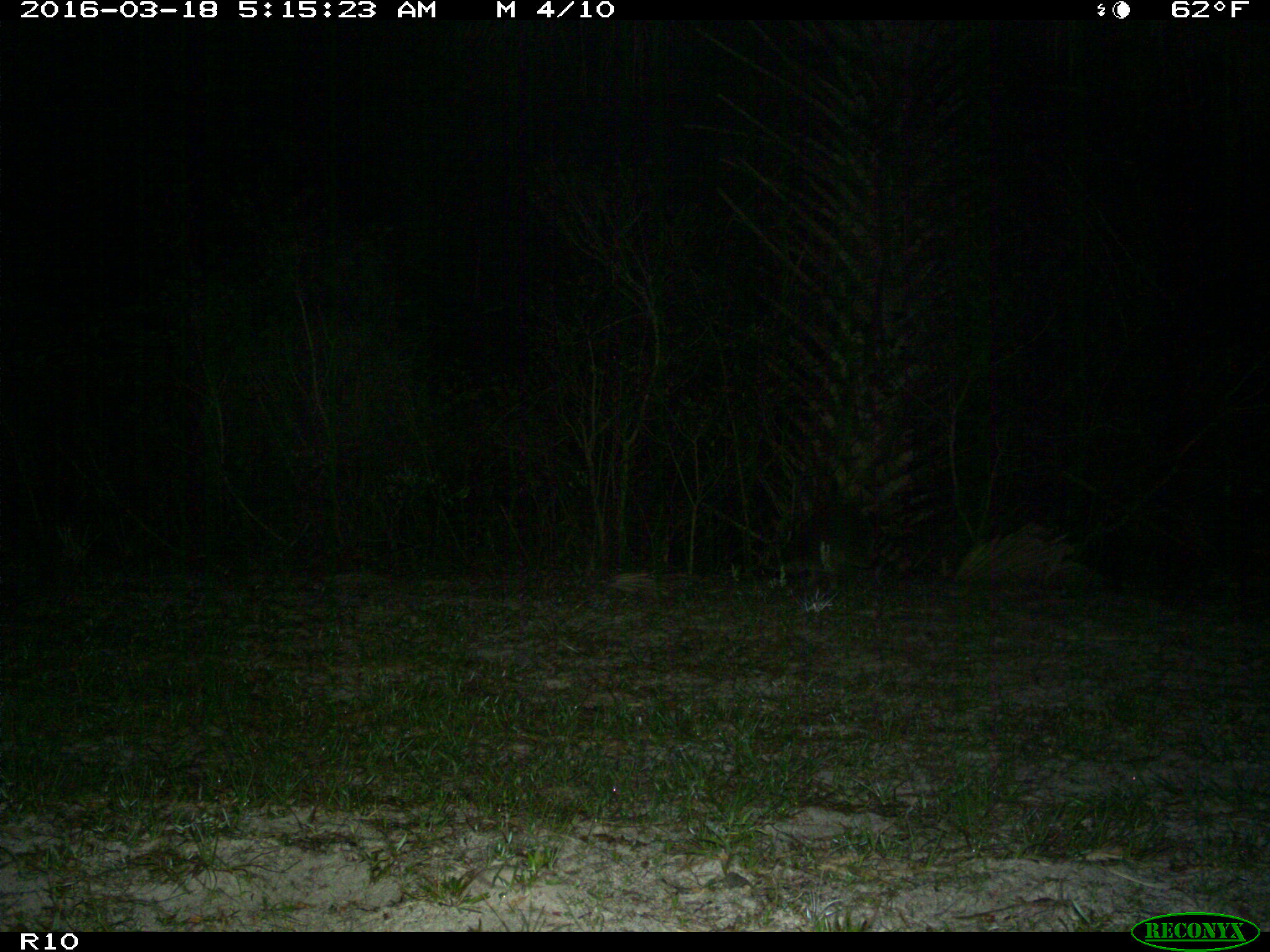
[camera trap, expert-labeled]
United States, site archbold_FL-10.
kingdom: Animalia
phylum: Chordata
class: Mammalia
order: Carnivora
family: Procyonidae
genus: Procyon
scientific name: Procyon lotor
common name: common raccoon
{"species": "Procyon lotor (common raccoon)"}